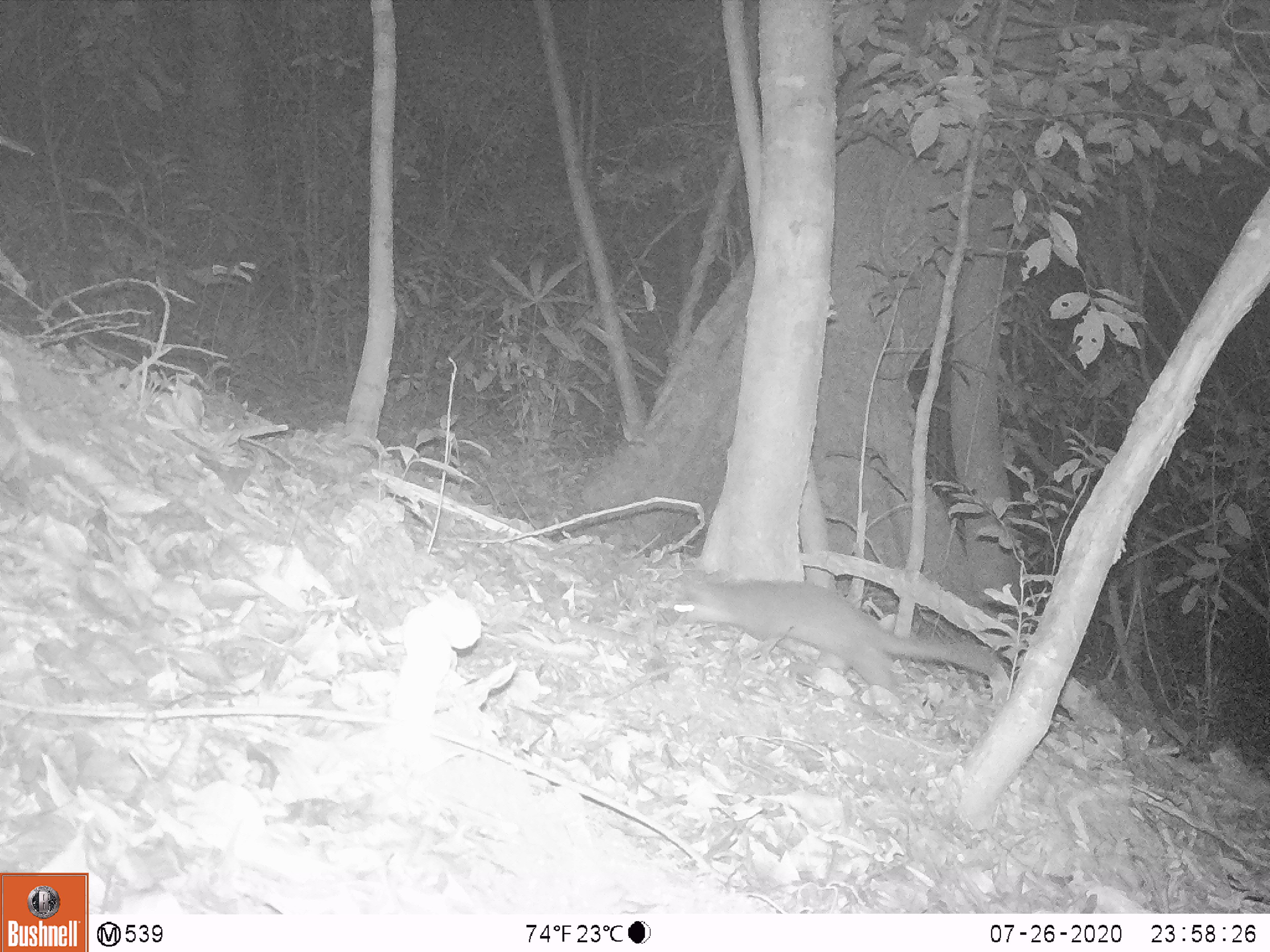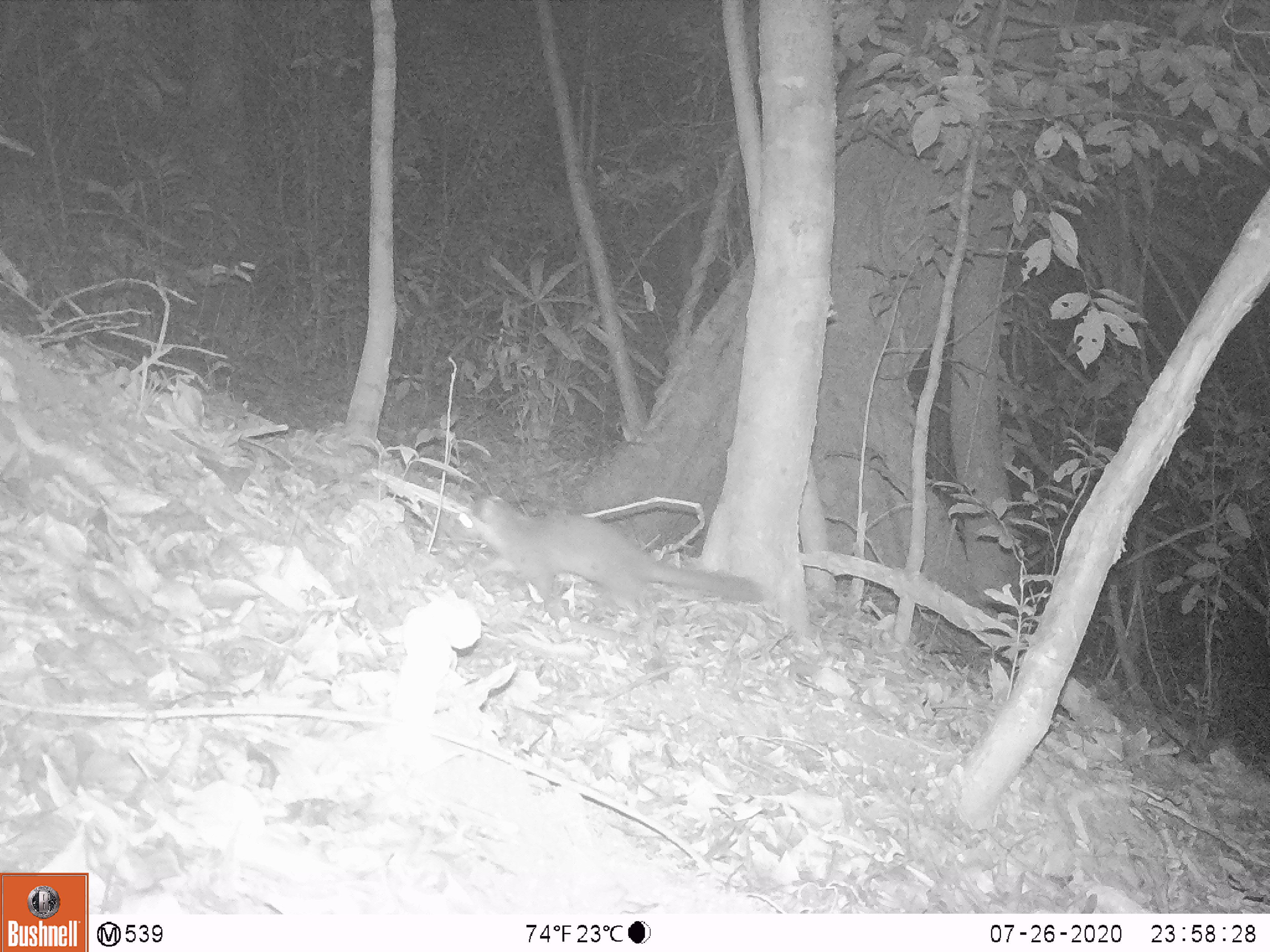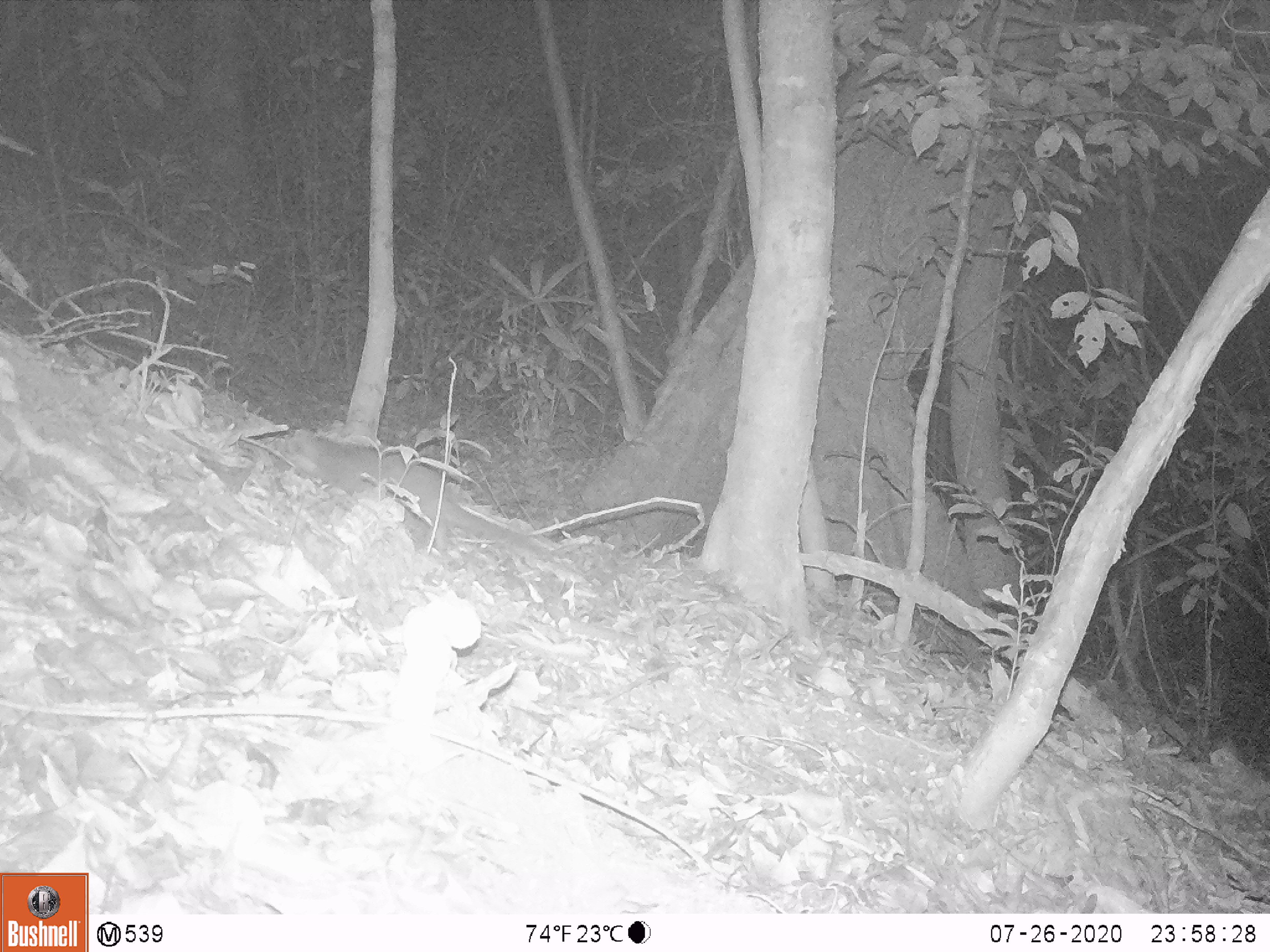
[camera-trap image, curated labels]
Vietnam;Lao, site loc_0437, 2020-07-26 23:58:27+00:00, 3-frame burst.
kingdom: Animalia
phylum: Chordata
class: Mammalia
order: Carnivora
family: Mustelidae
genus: Melogale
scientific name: Melogale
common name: ferret badger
Ferret badger (Melogale). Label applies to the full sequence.